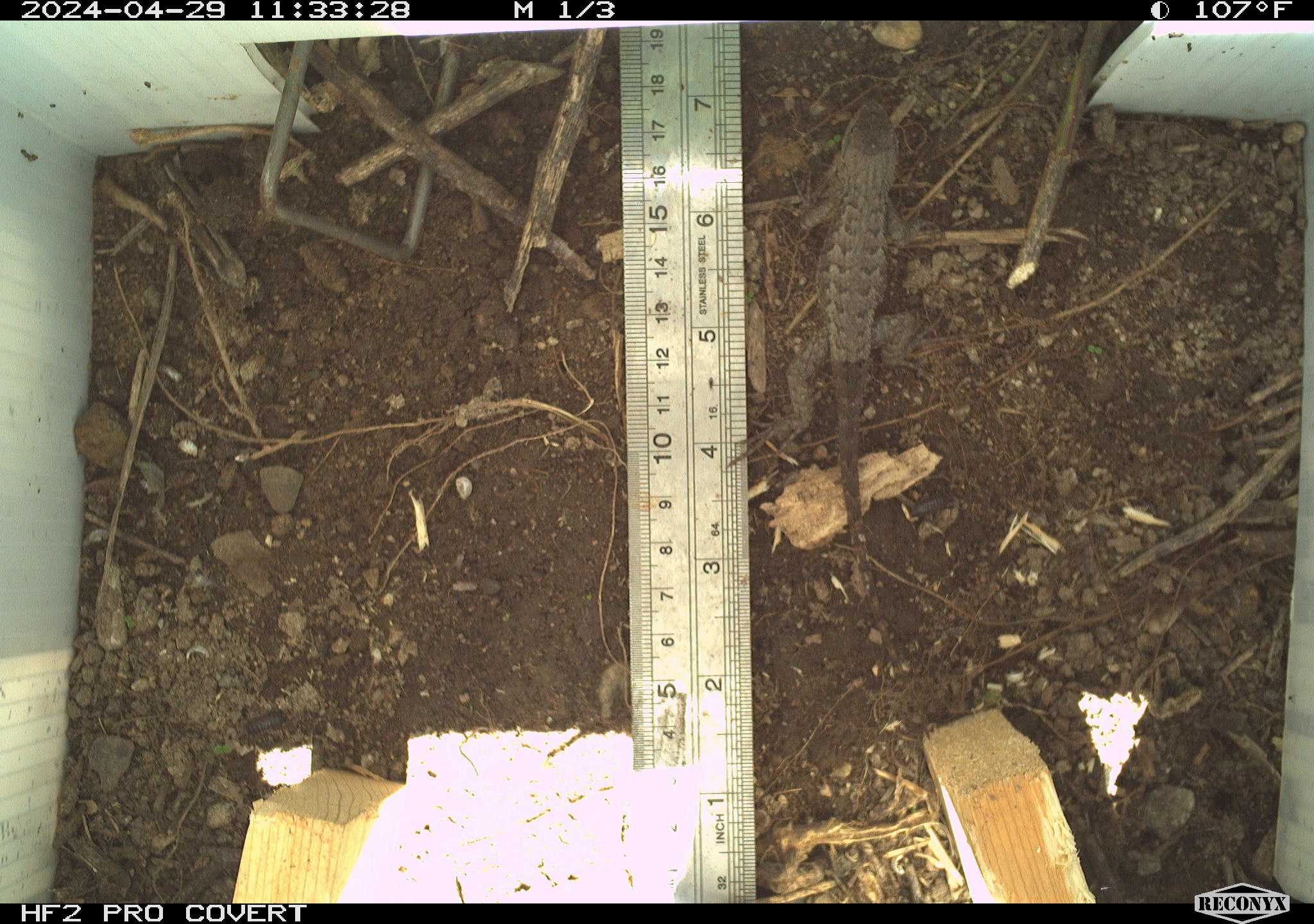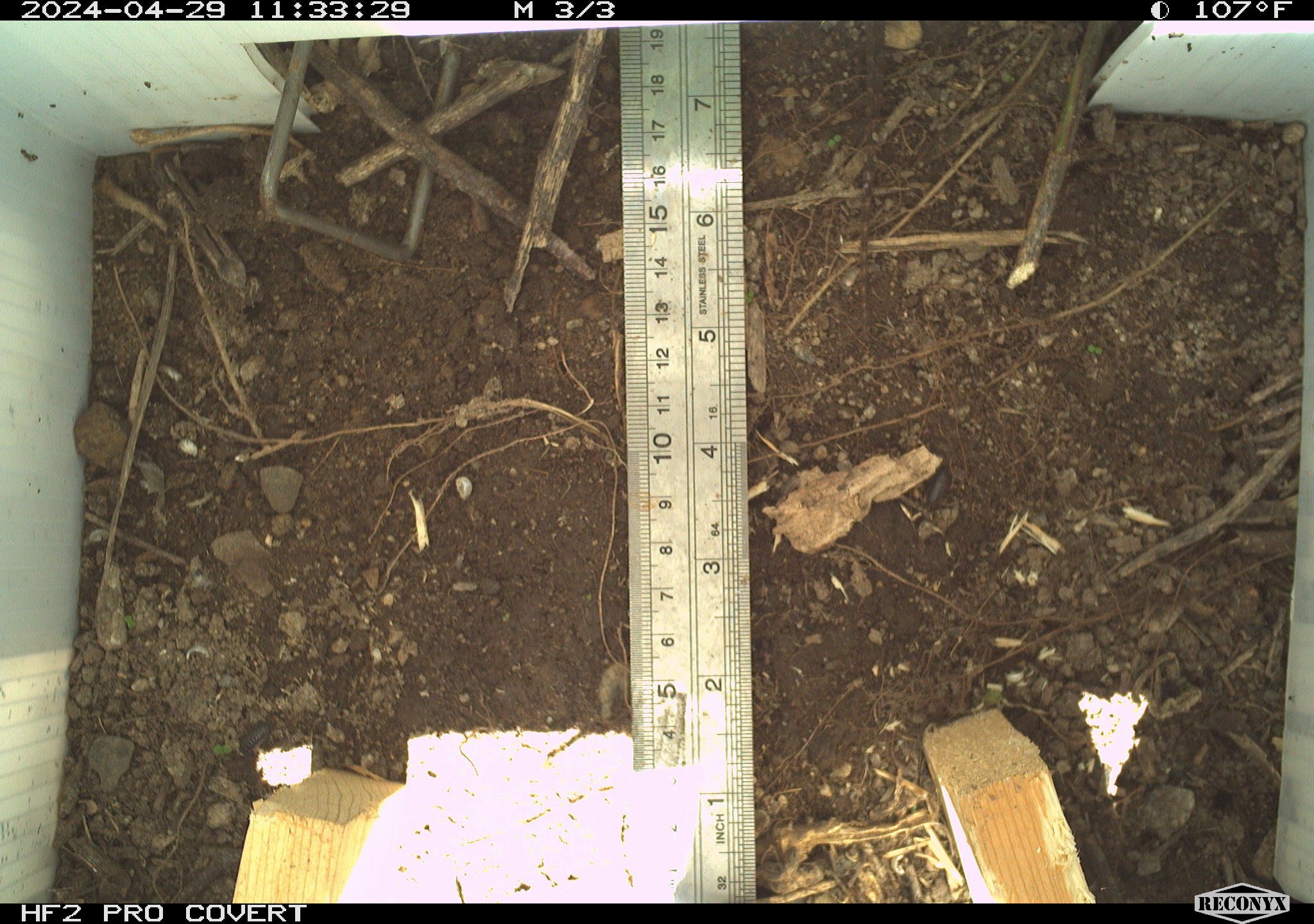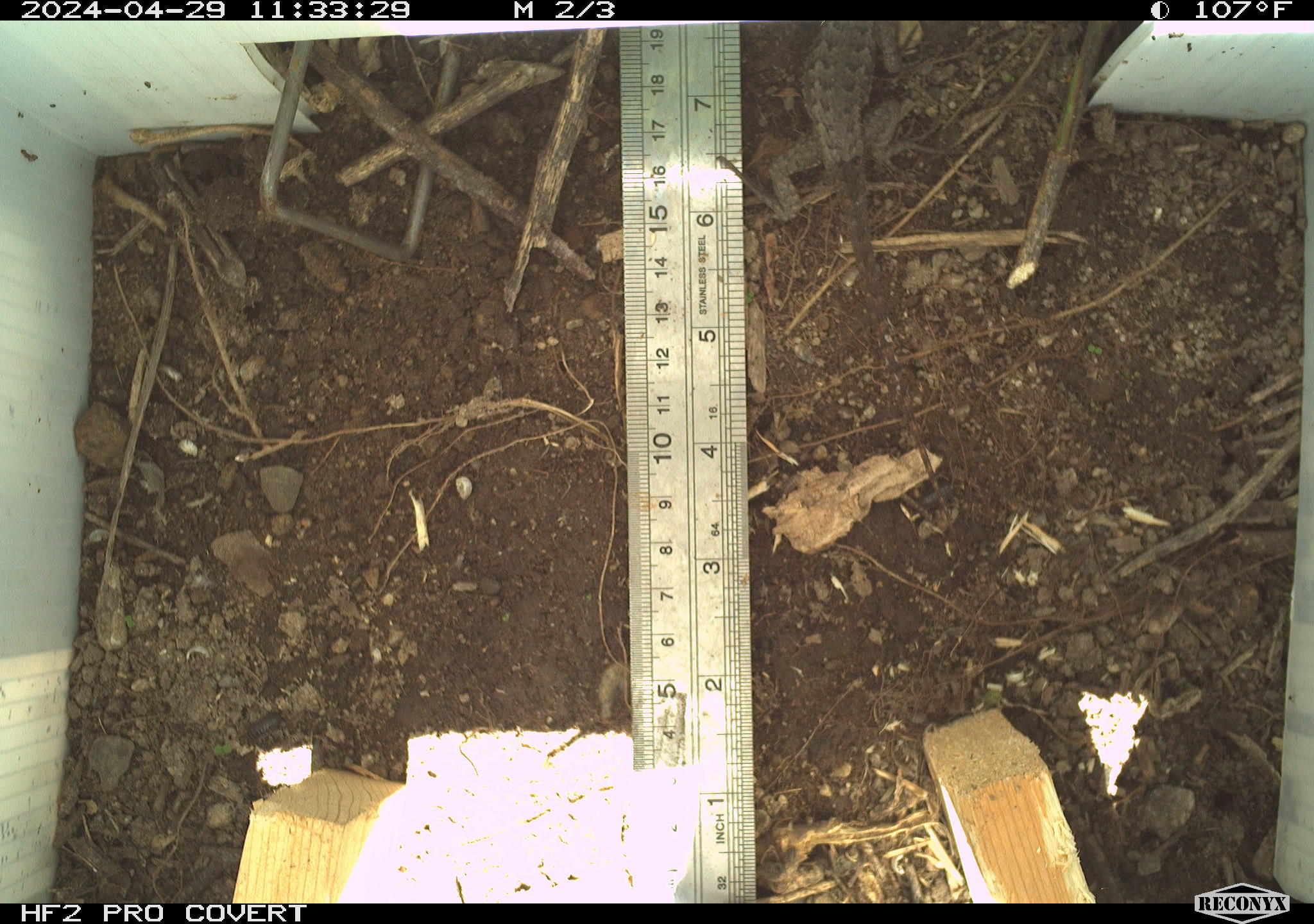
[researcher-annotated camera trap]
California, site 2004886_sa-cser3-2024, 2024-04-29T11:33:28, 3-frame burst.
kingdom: Animalia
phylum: Chordata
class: Reptilia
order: Squamata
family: Phrynosomatidae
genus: Sceloporus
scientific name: Sceloporus occidentalis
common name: western fence lizard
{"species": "western fence lizard (Sceloporus occidentalis)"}